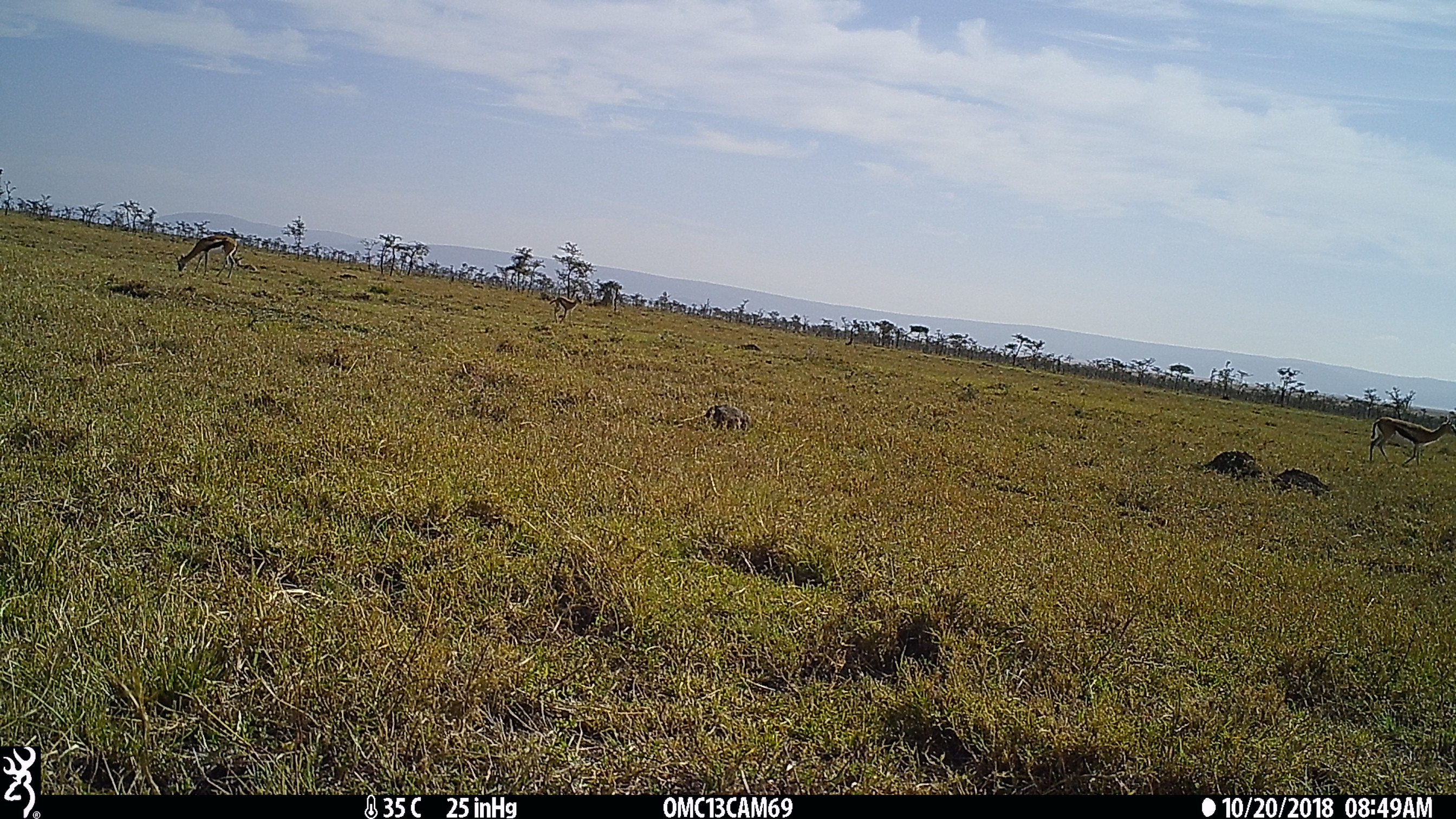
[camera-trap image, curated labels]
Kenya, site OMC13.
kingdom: Animalia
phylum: Chordata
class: Mammalia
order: Artiodactyla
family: Bovidae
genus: Eudorcas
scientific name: Eudorcas thomsonii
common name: thomon's gazelle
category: gazelle thomsons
Gazelle thomsons (thomon's gazelle) (Eudorcas thomsonii).